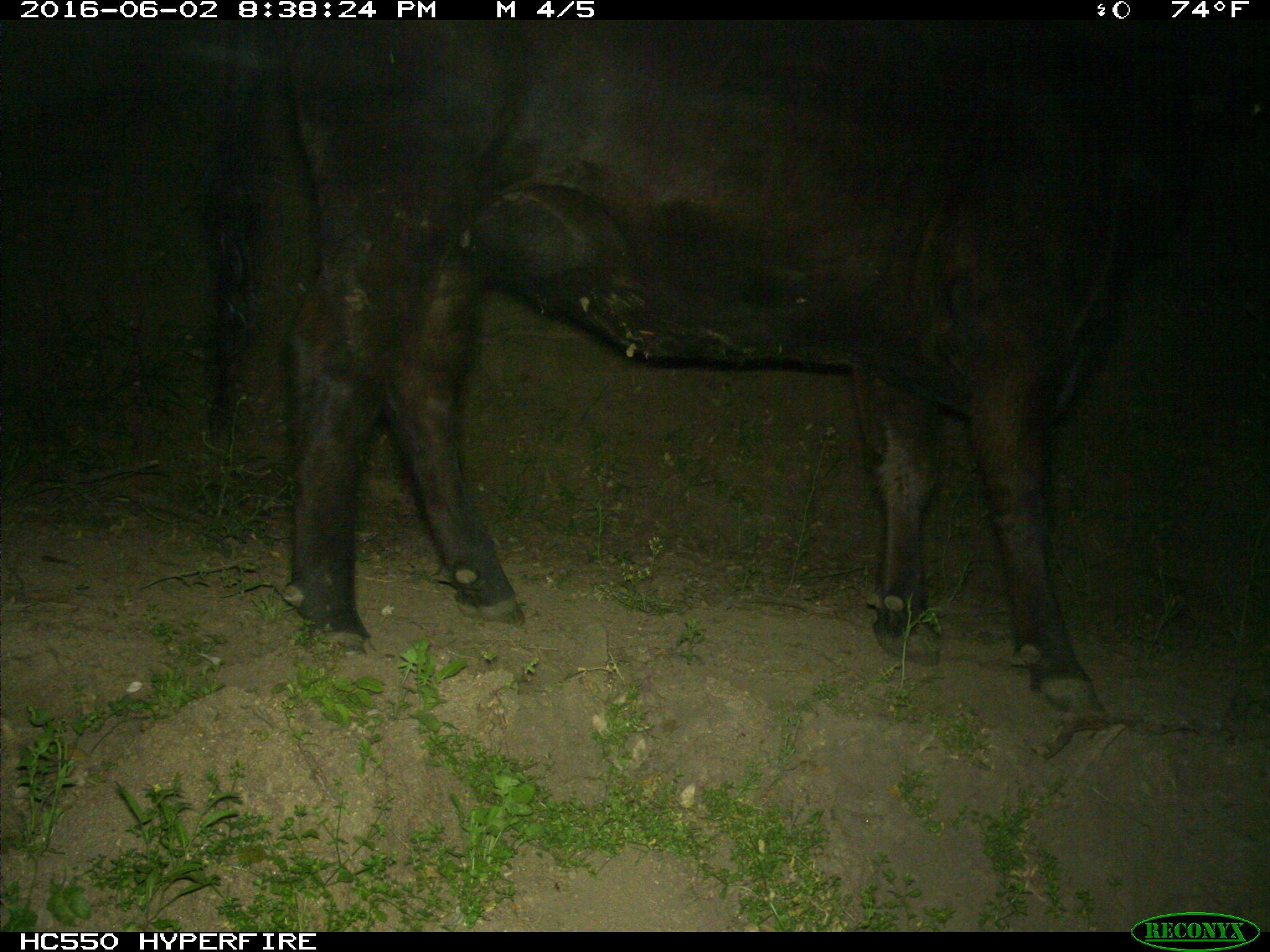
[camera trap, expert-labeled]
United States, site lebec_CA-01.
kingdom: Animalia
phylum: Chordata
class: Mammalia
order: Artiodactyla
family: Bovidae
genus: Bos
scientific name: Bos taurus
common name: domestic cow